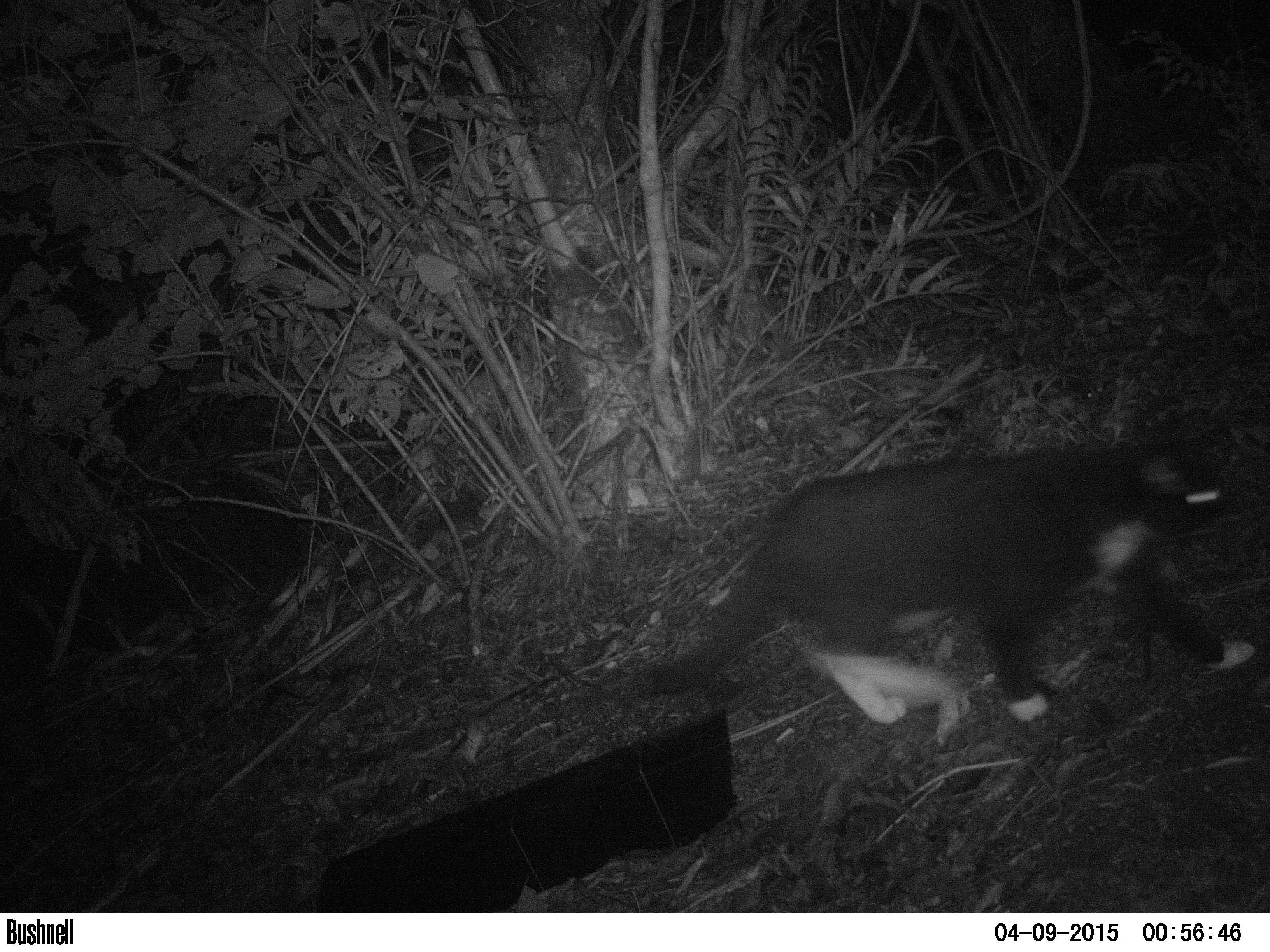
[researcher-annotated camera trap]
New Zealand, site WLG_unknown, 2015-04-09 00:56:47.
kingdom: Animalia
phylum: Chordata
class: Mammalia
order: Carnivora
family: Felidae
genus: Felis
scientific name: Felis catus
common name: domestic cat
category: cat